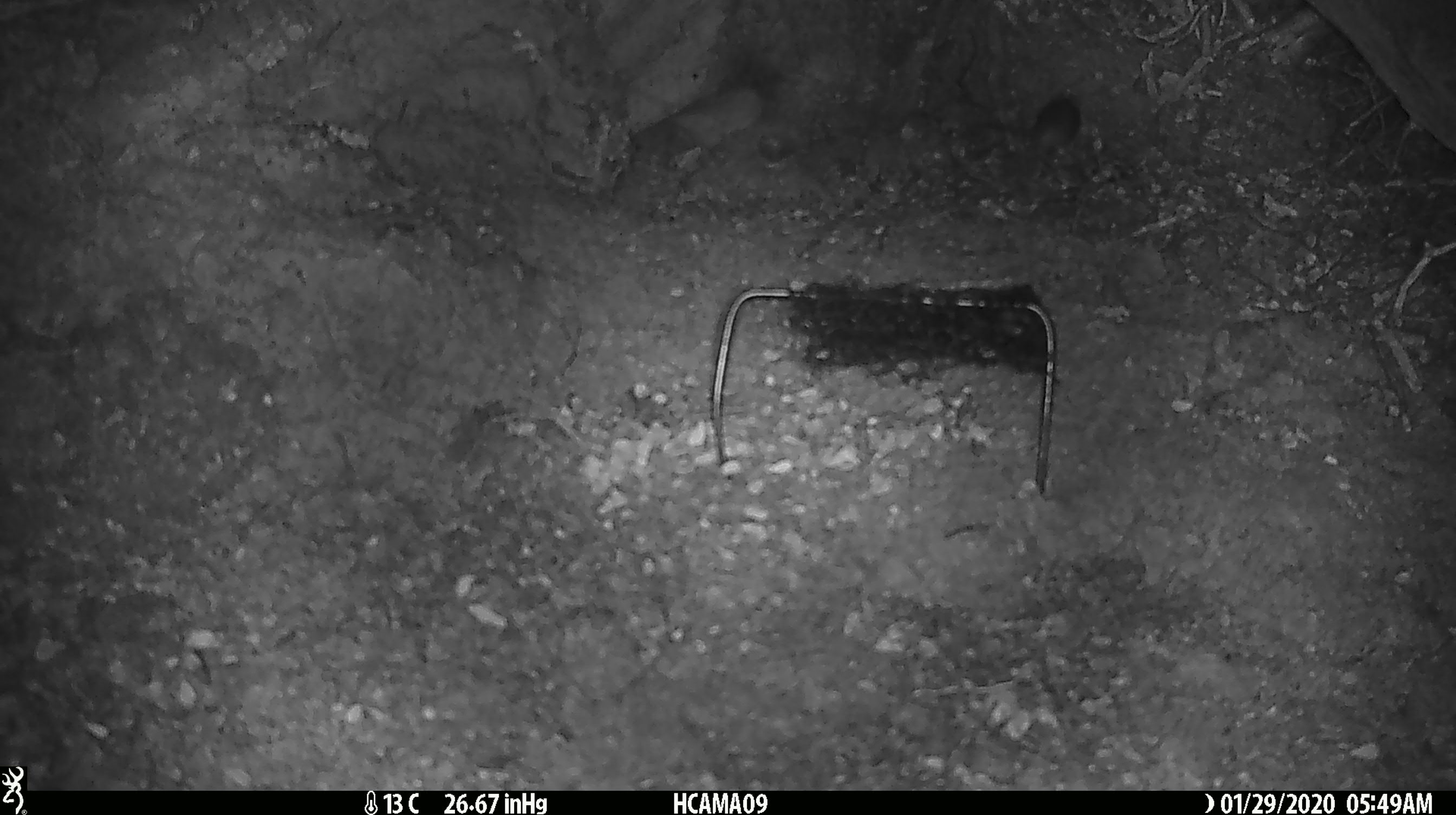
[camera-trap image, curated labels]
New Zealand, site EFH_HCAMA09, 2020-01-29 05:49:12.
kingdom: Animalia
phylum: Chordata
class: Mammalia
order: Rodentia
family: Muridae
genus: Mus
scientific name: Mus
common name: mouse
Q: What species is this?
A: Mouse (Mus).